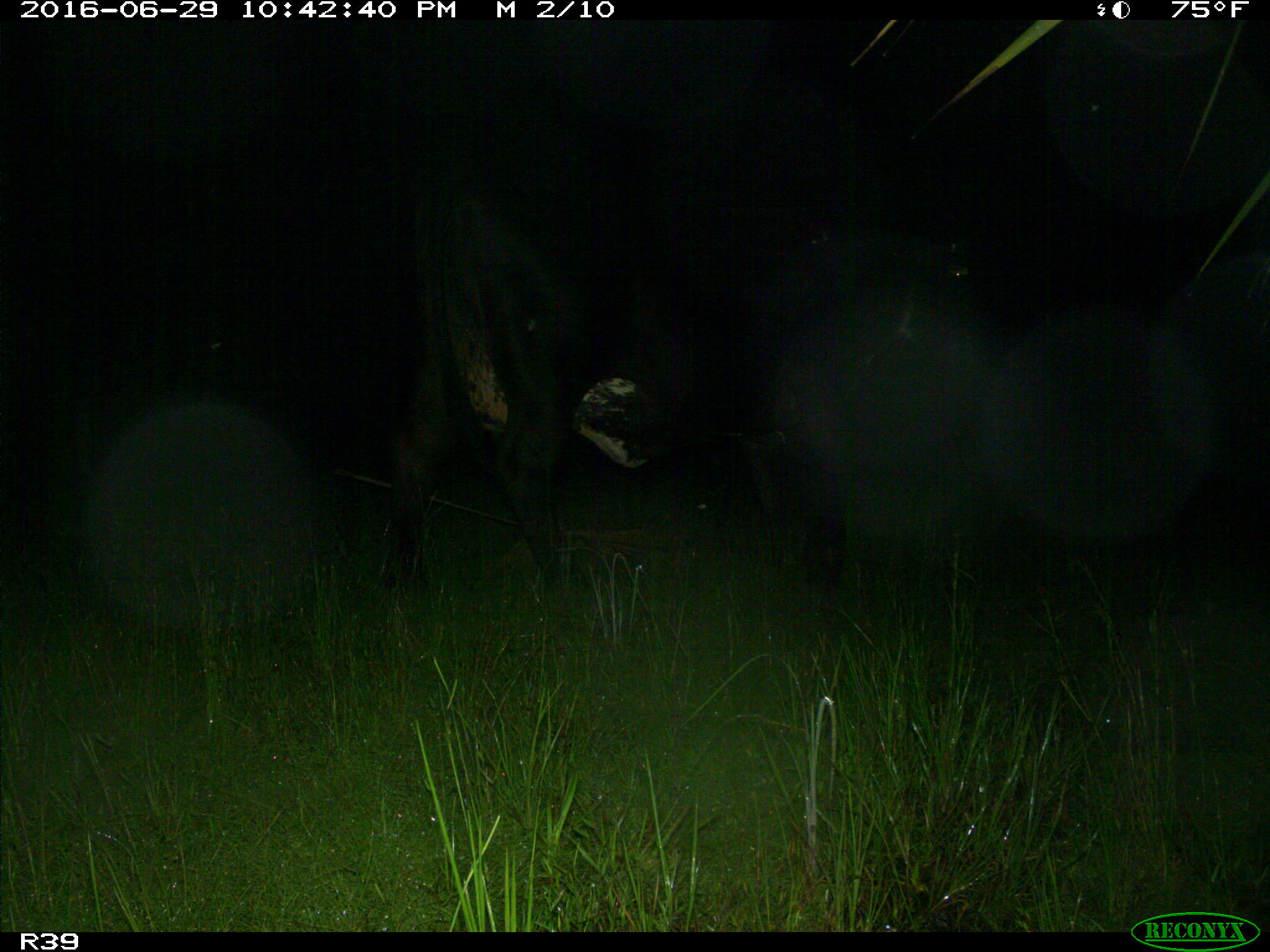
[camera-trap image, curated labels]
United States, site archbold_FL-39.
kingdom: Animalia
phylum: Chordata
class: Mammalia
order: Artiodactyla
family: Bovidae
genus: Bos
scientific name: Bos taurus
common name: domestic cow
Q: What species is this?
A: Bos taurus (domestic cow).